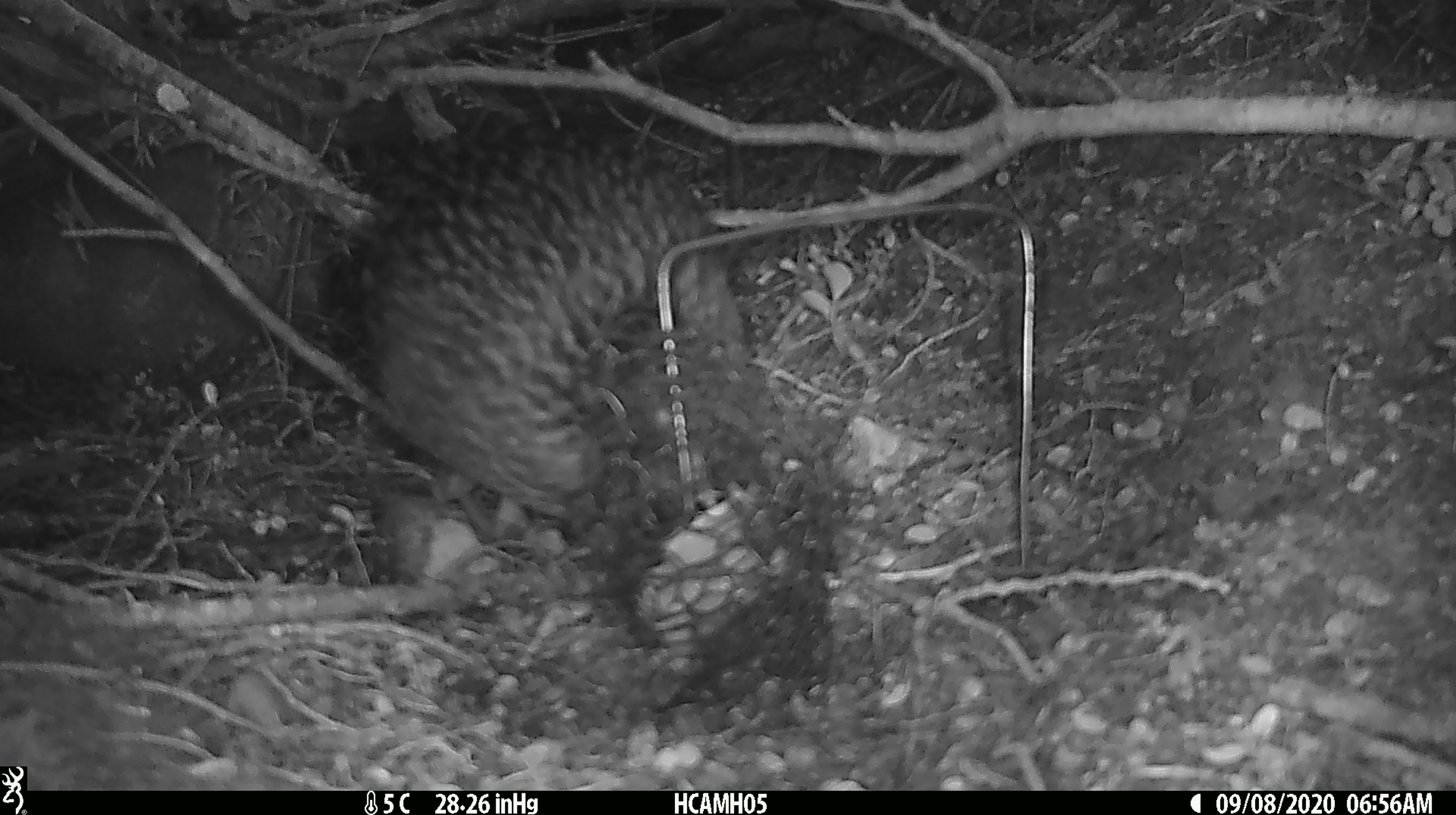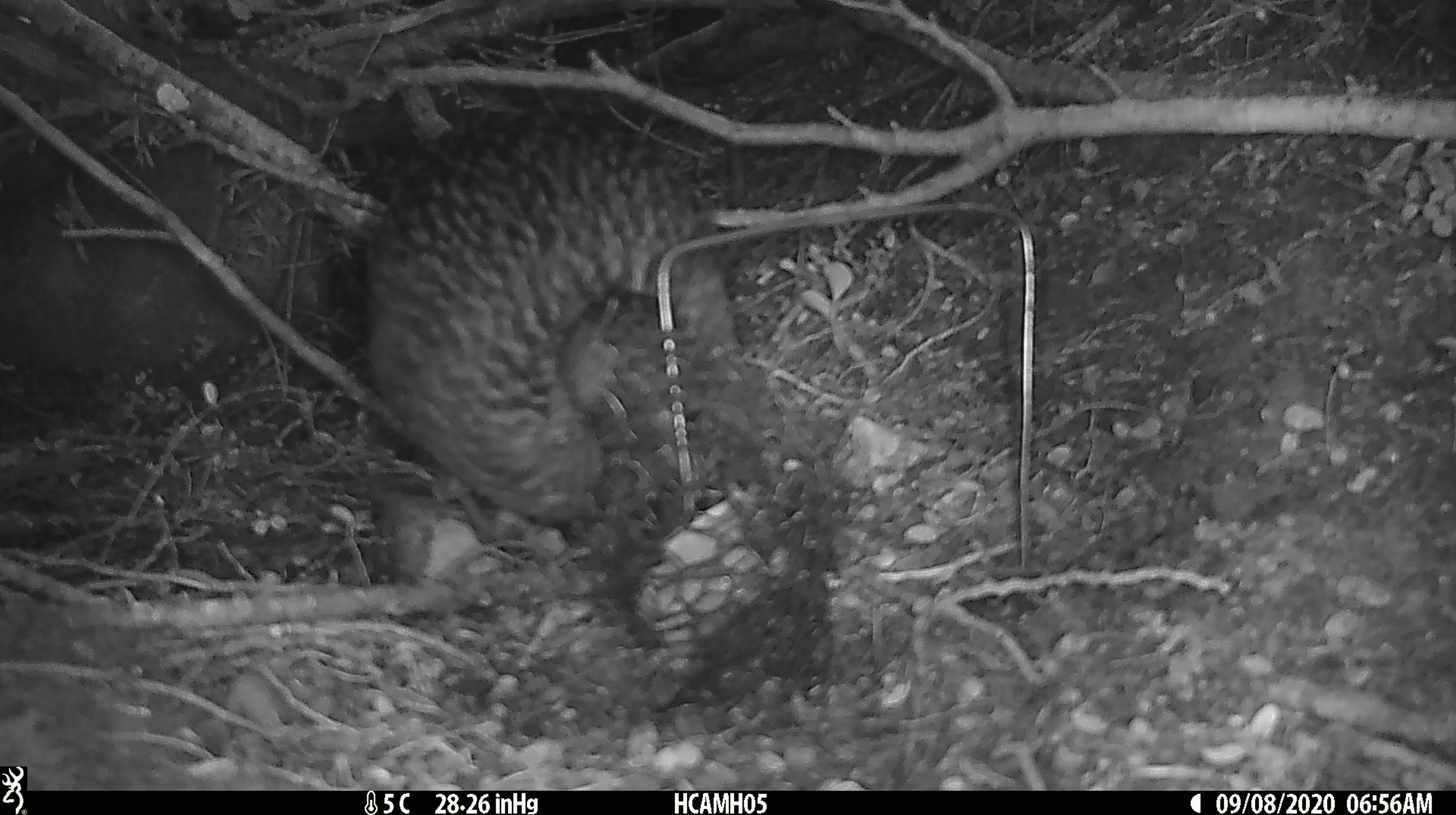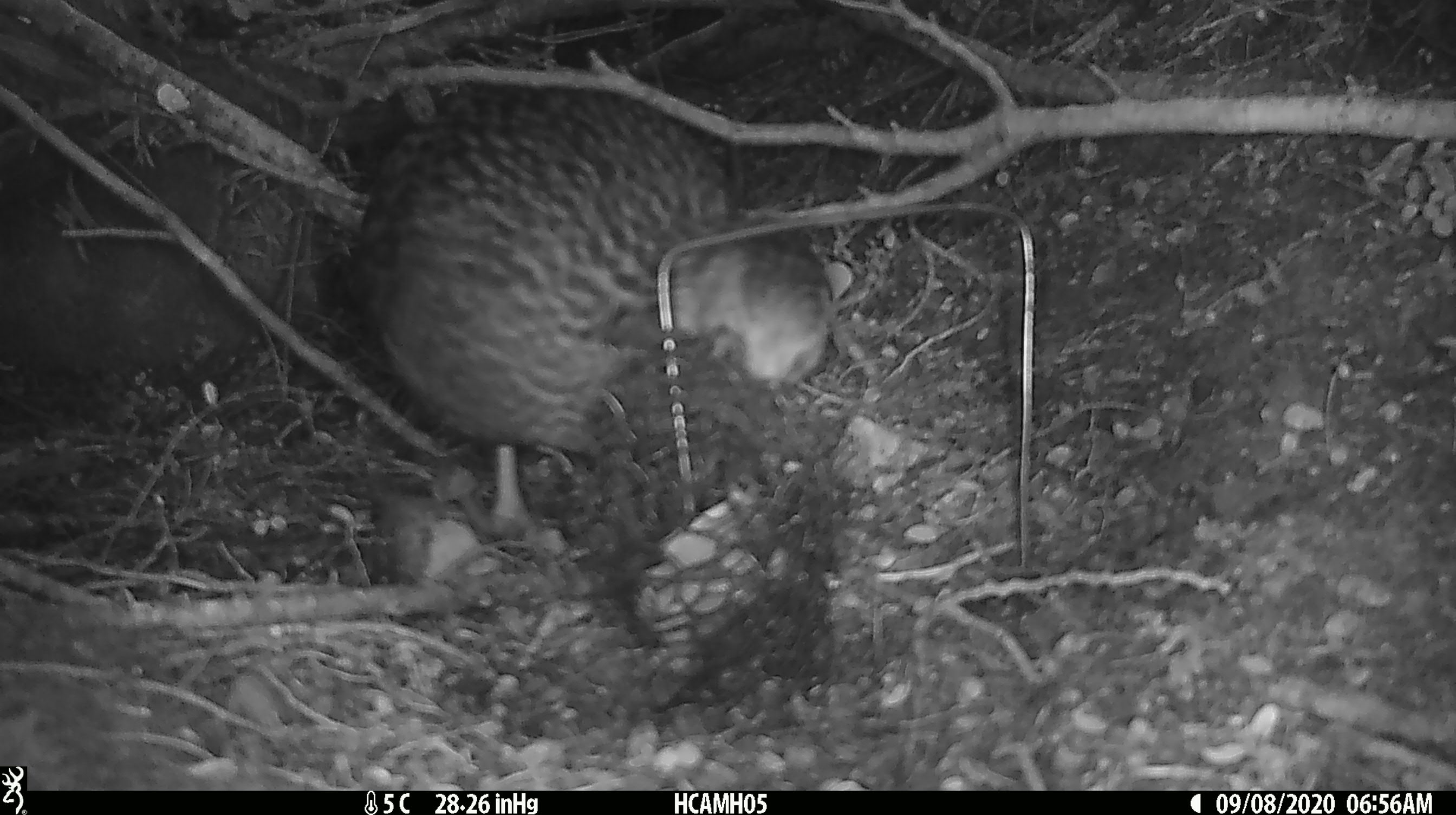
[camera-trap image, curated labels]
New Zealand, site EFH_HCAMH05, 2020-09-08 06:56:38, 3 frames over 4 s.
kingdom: Animalia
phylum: Chordata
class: Aves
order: Gruiformes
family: Rallidae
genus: Gallirallus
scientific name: Gallirallus australis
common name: weka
Weka (Gallirallus australis).